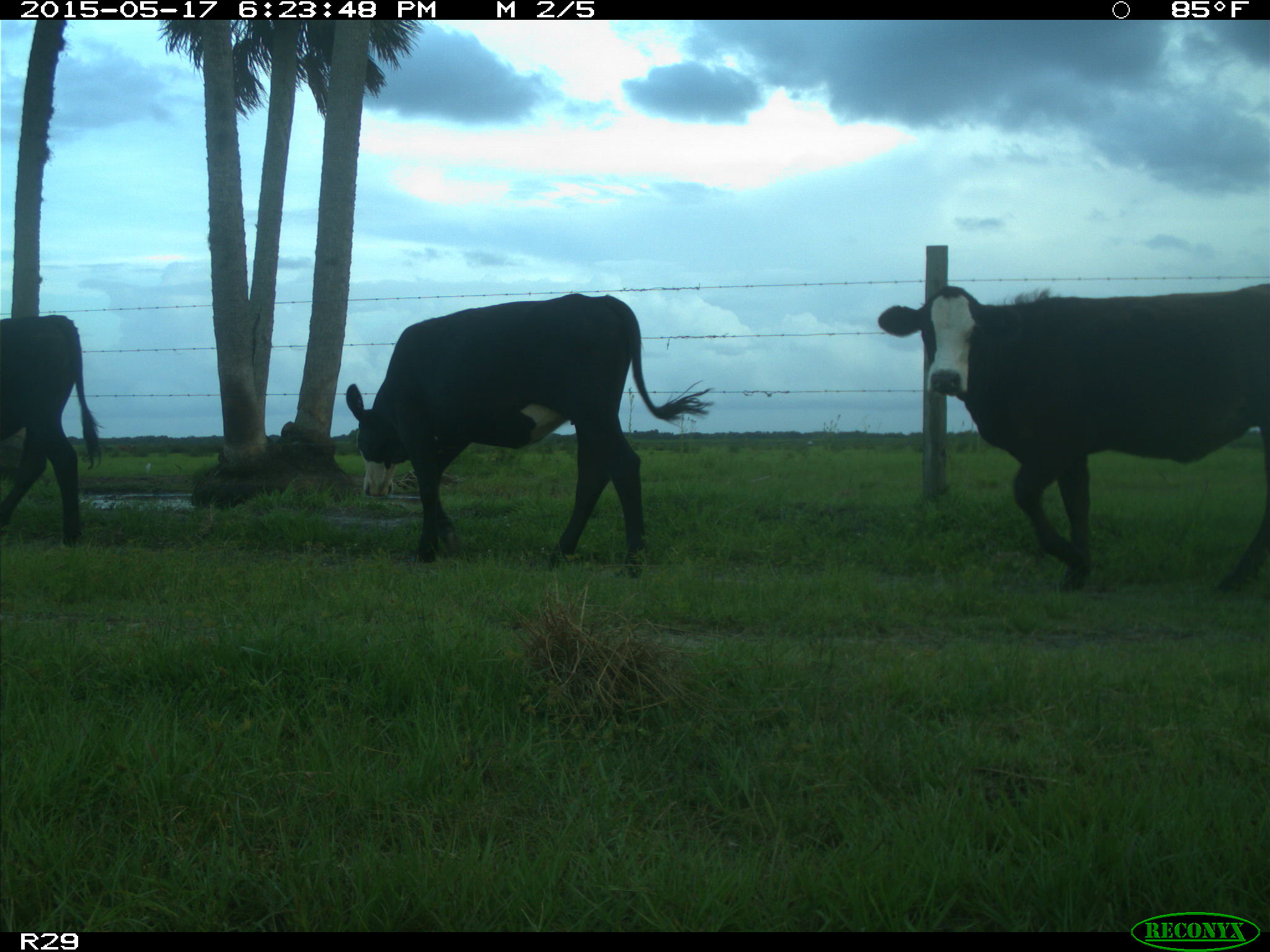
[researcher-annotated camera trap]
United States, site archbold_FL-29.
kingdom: Animalia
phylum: Chordata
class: Mammalia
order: Artiodactyla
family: Bovidae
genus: Bos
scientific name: Bos taurus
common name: domestic cow